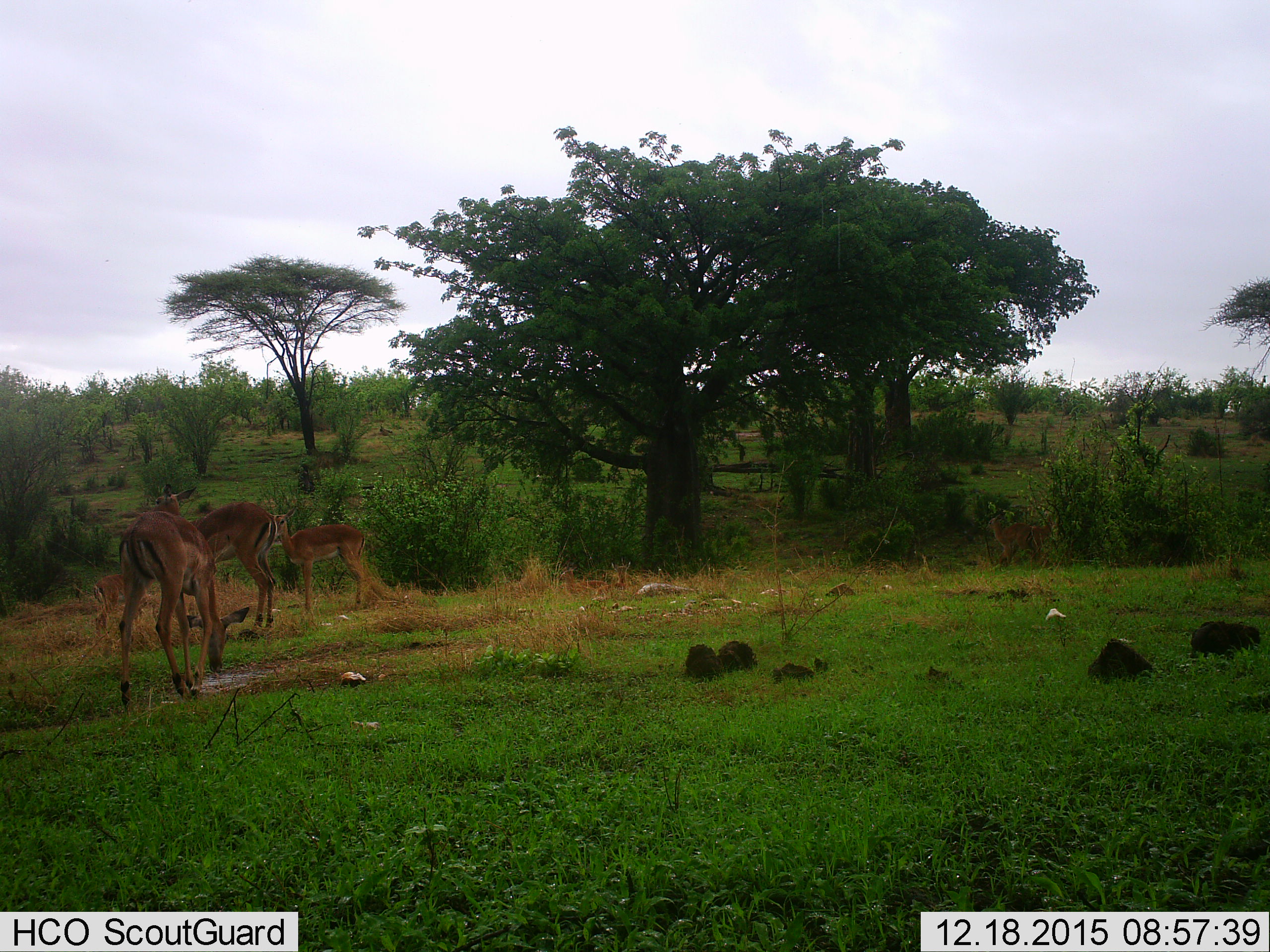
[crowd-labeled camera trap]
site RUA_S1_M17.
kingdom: Animalia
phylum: Chordata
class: Mammalia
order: Artiodactyla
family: Bovidae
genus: Aepyceros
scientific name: Aepyceros melampus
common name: impala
Impala (Aepyceros melampus), count 4. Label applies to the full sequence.